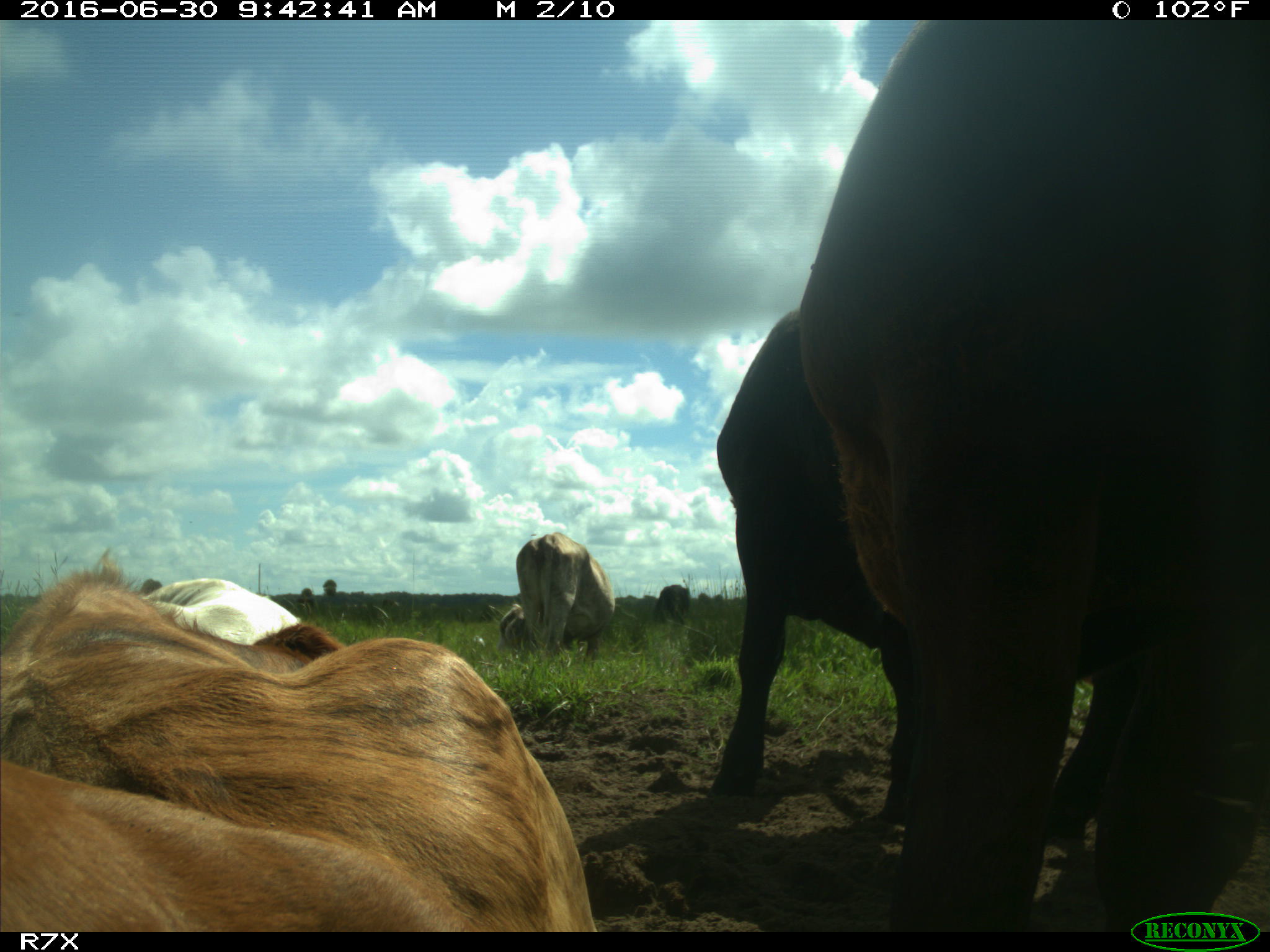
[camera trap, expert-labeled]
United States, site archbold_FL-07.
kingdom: Animalia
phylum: Chordata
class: Mammalia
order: Artiodactyla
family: Bovidae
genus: Bos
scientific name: Bos taurus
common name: domestic cow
Bos taurus (domestic cow).